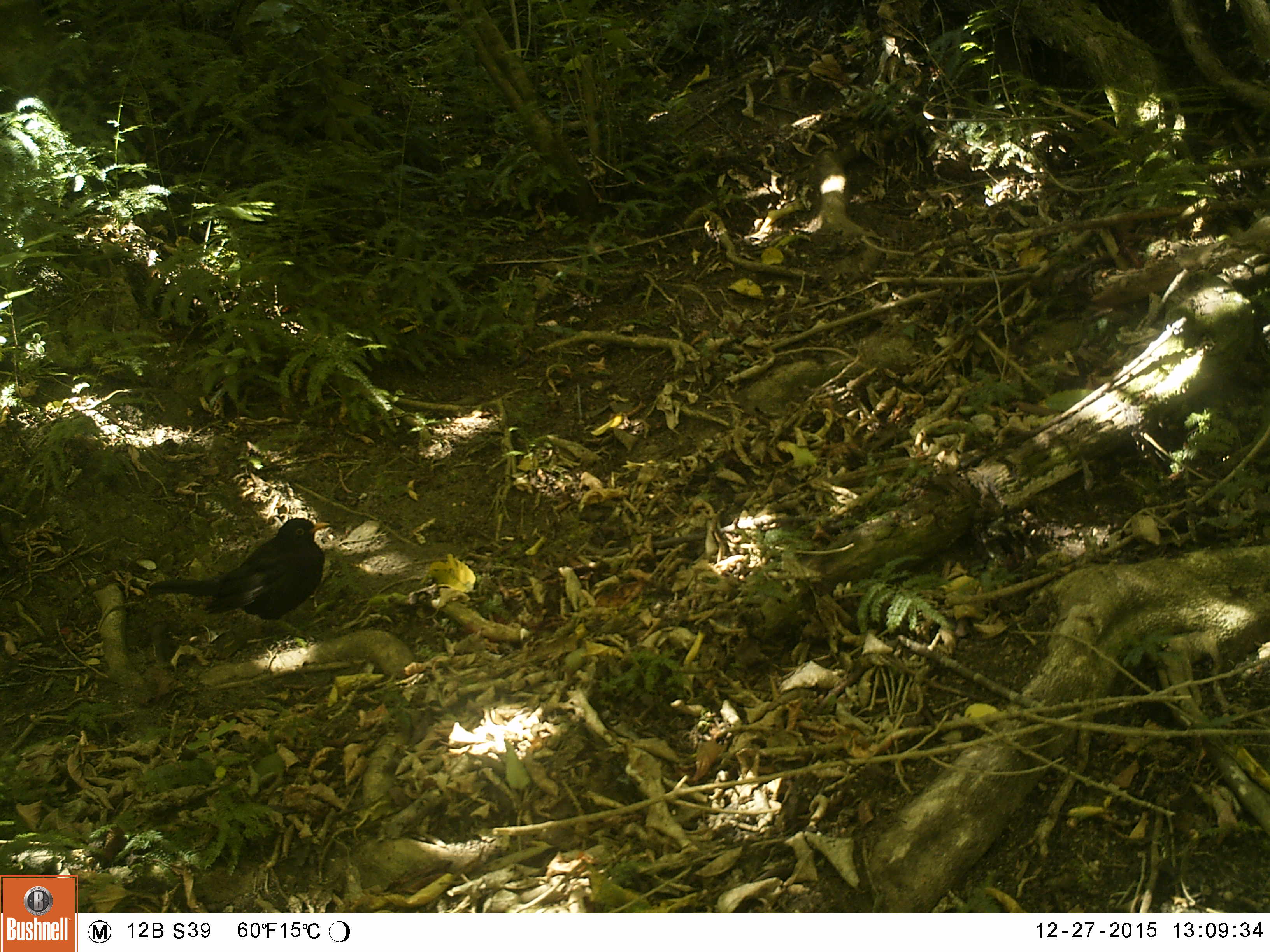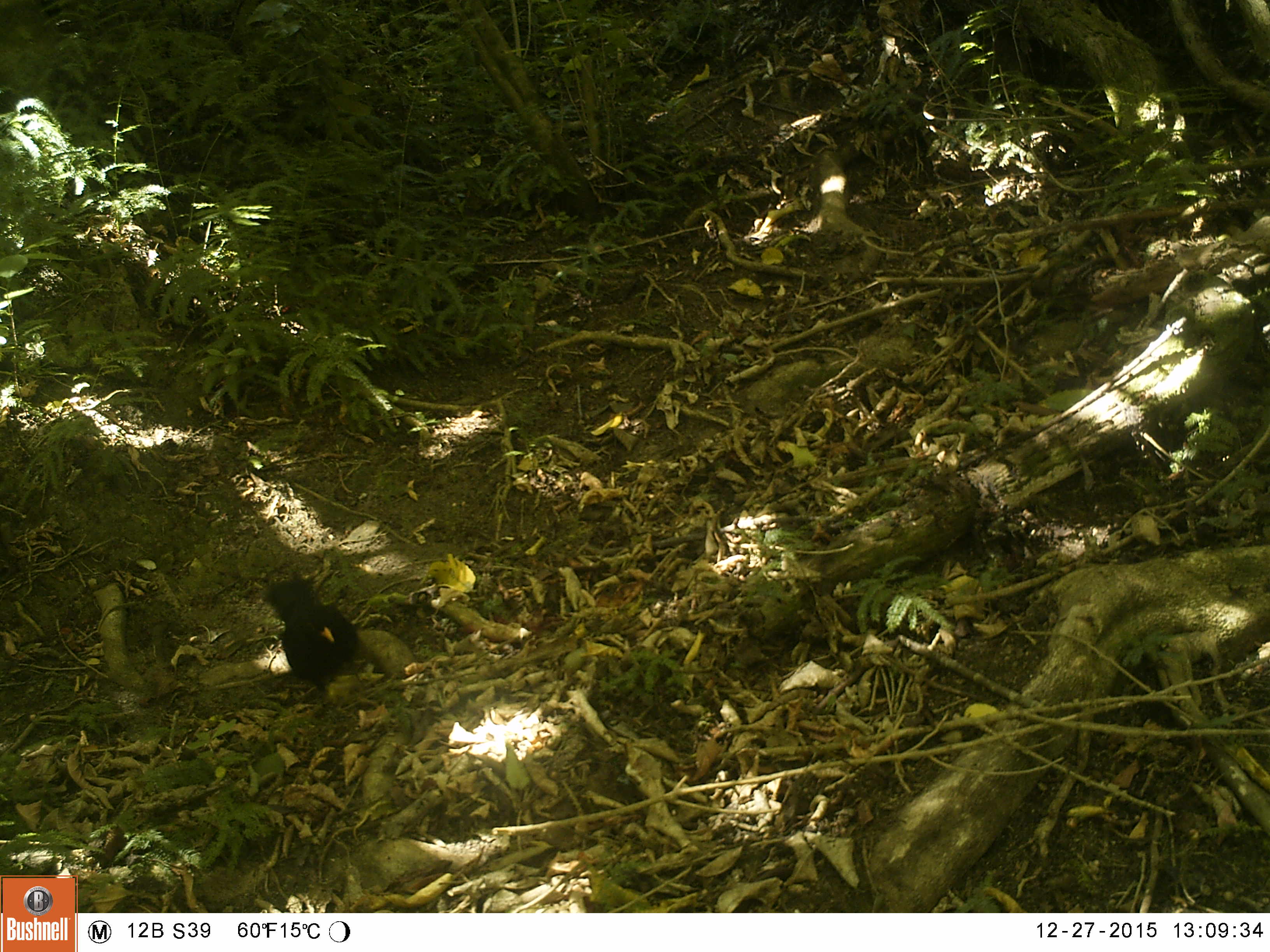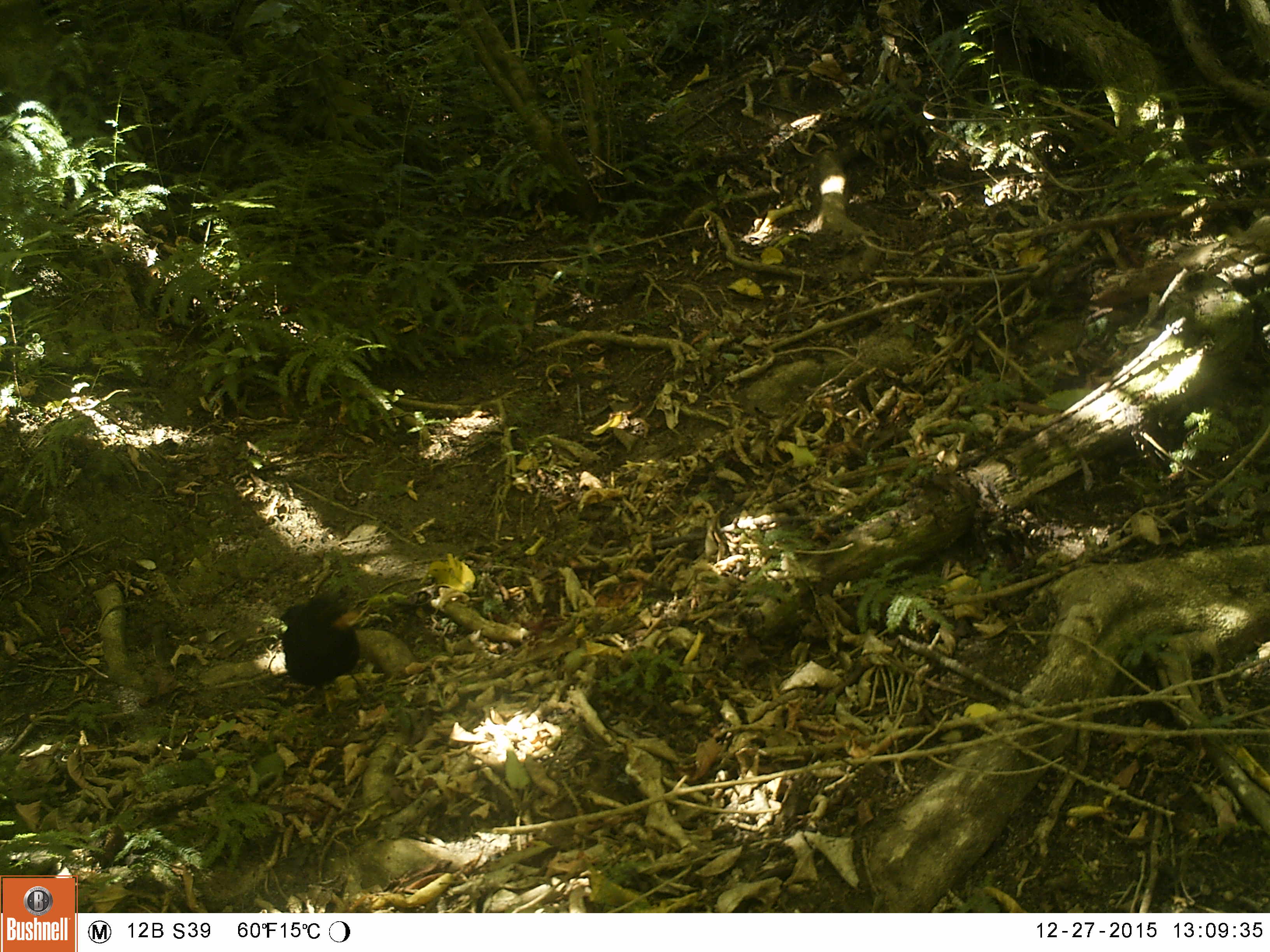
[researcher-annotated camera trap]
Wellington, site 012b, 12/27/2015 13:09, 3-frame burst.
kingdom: Animalia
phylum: Chordata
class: Aves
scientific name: Aves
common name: bird